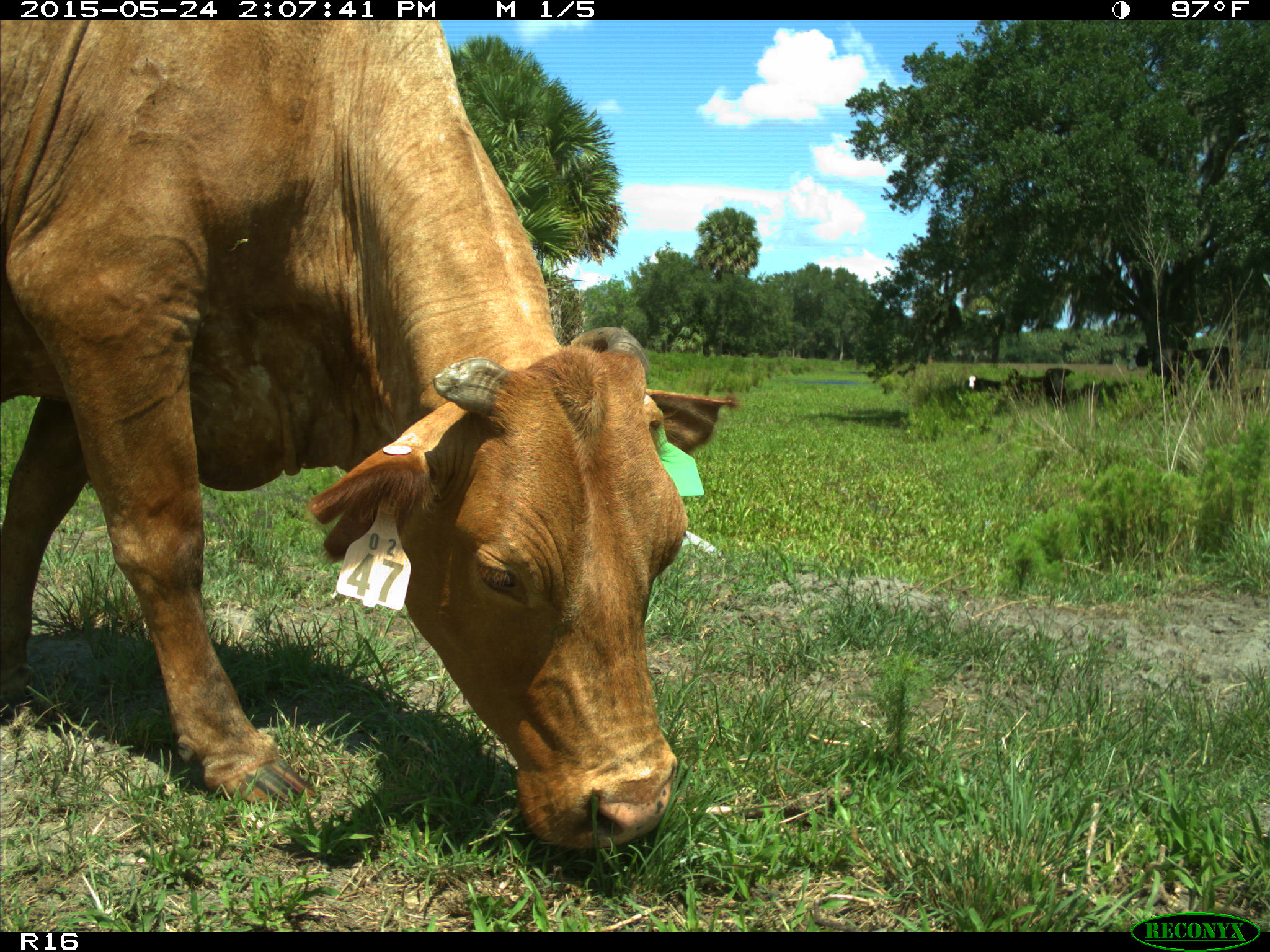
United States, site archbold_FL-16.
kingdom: Animalia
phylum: Chordata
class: Mammalia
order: Artiodactyla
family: Bovidae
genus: Bos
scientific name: Bos taurus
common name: domestic cow